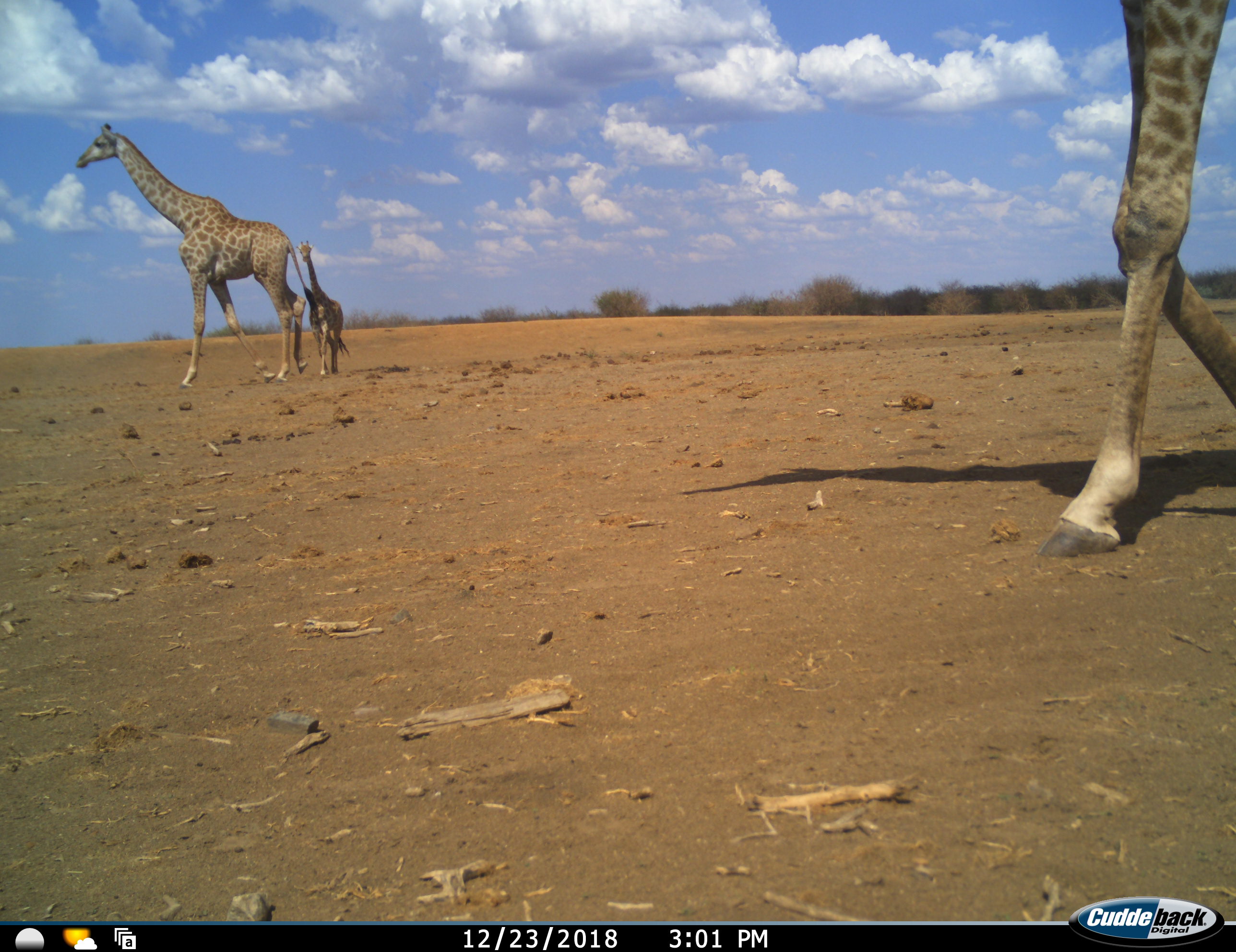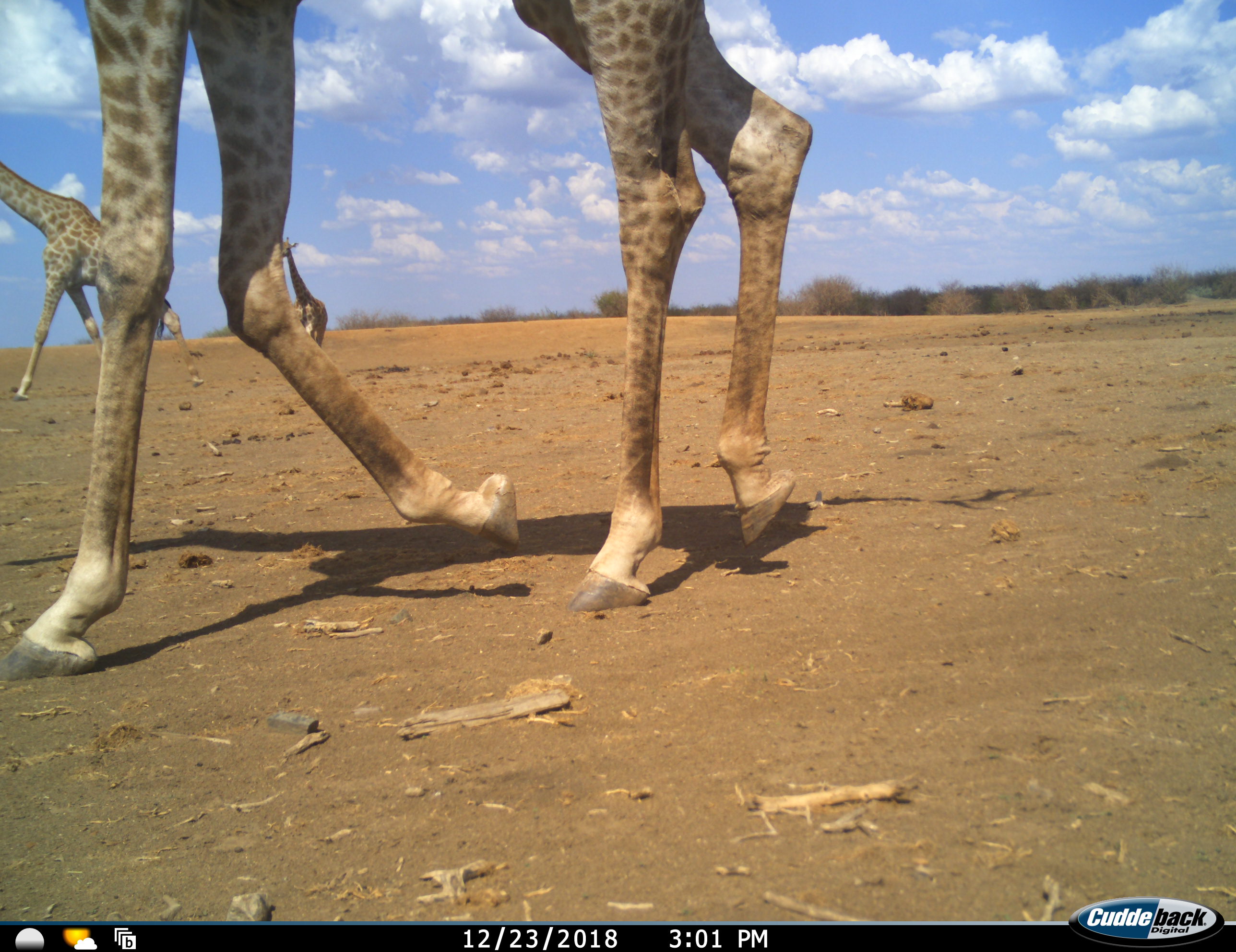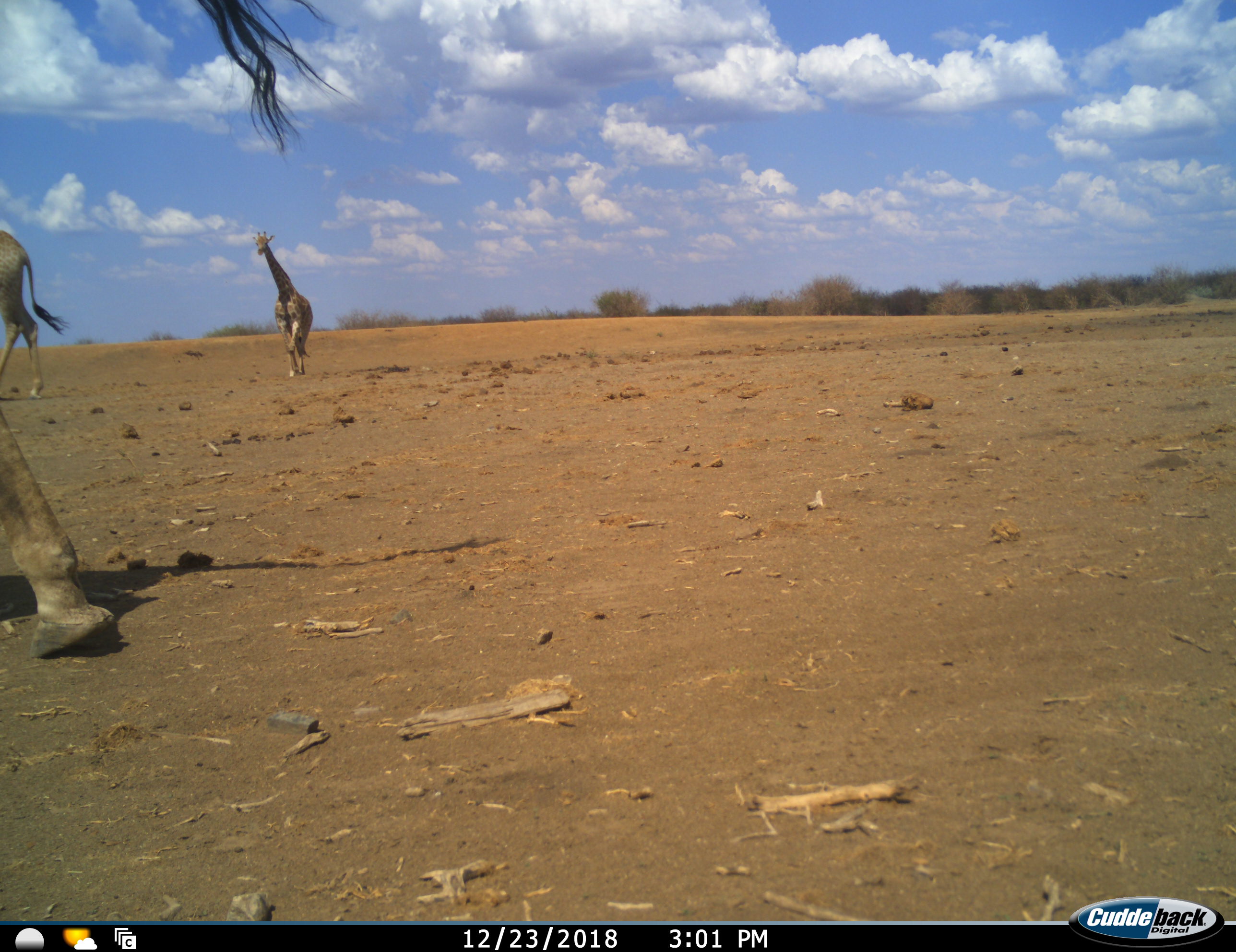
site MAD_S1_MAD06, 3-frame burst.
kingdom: Animalia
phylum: Chordata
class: Mammalia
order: Artiodactyla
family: Giraffidae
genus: Giraffa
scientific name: Giraffa camelopardalis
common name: giraffe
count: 3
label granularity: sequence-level